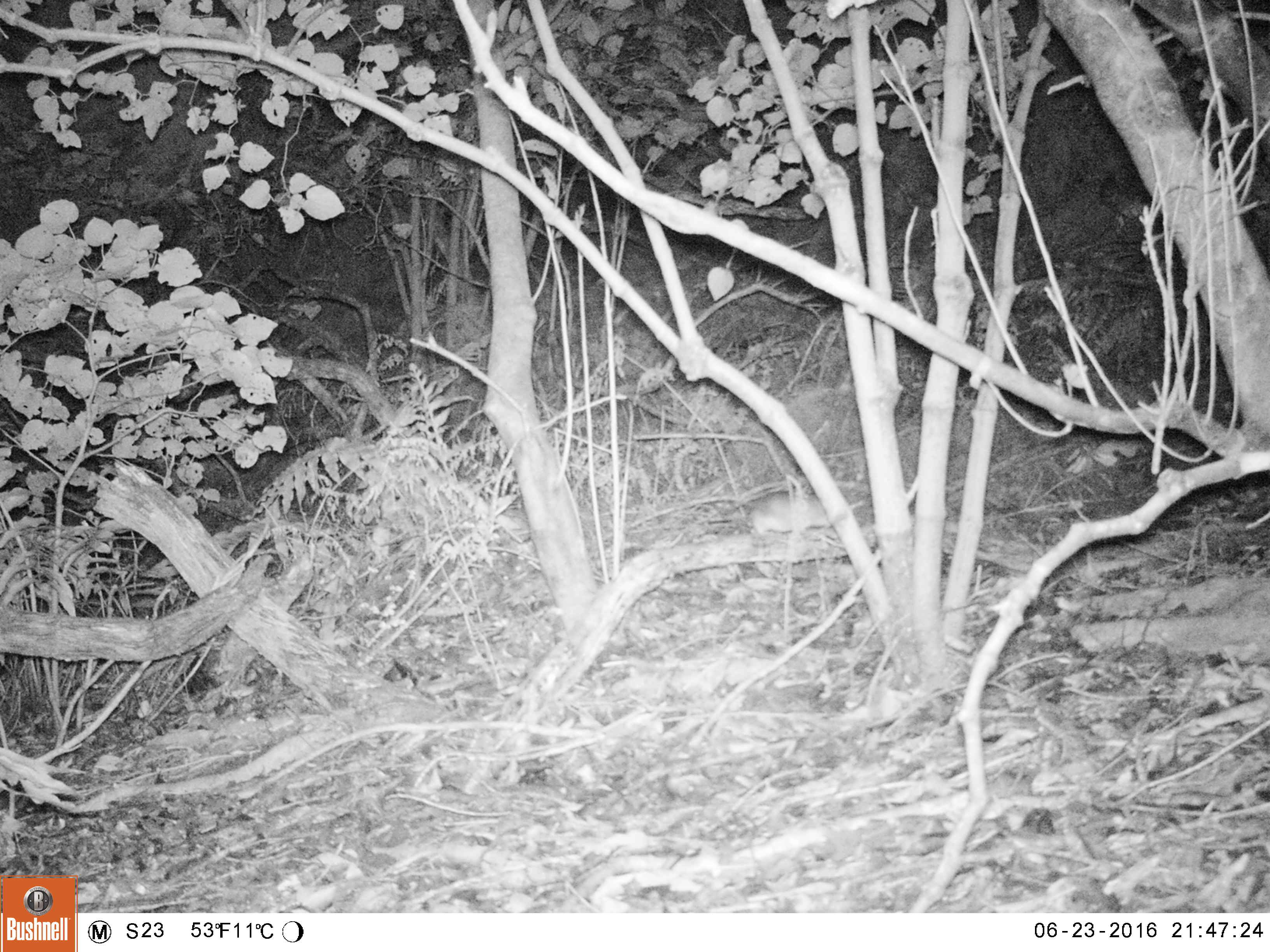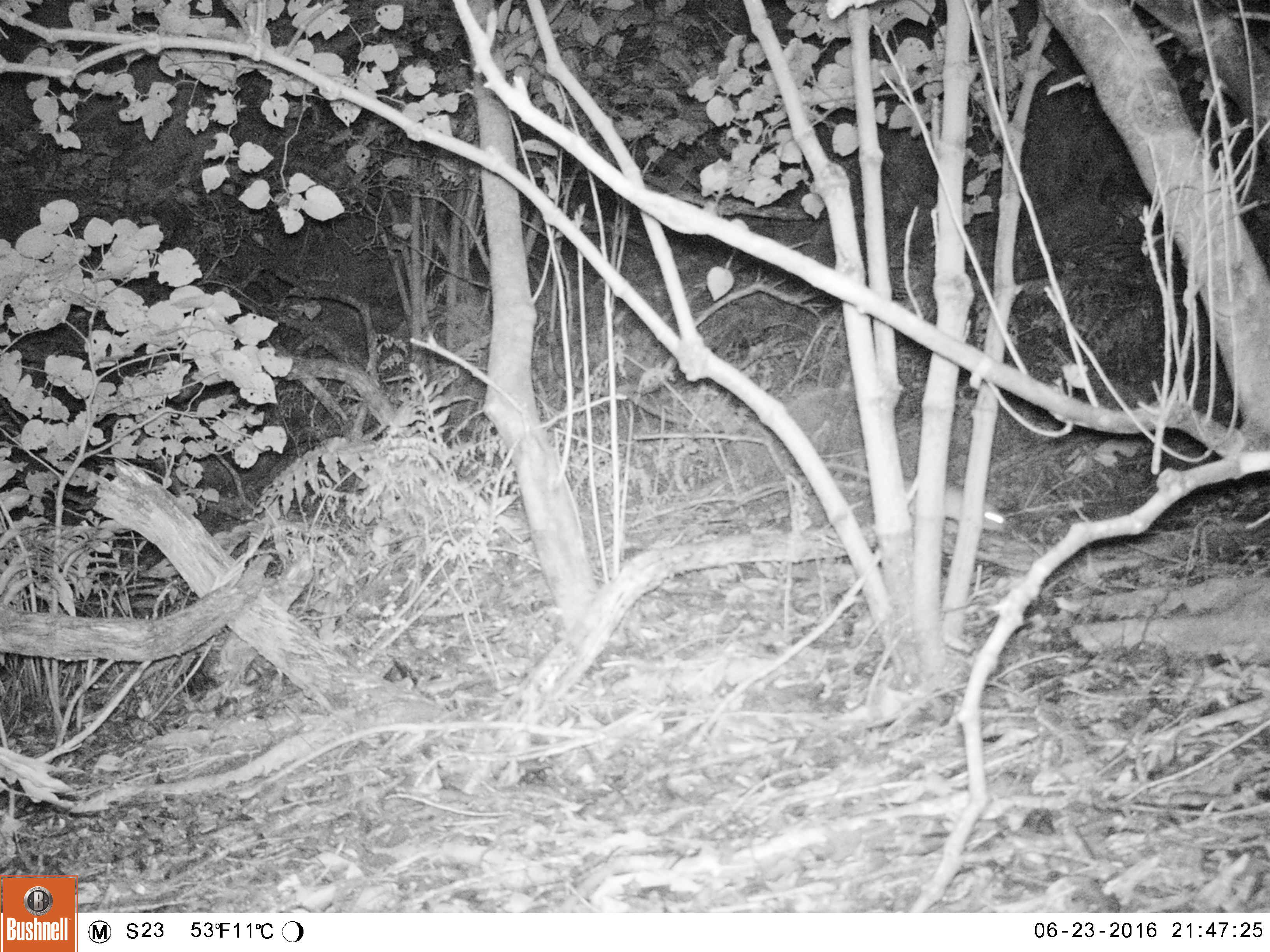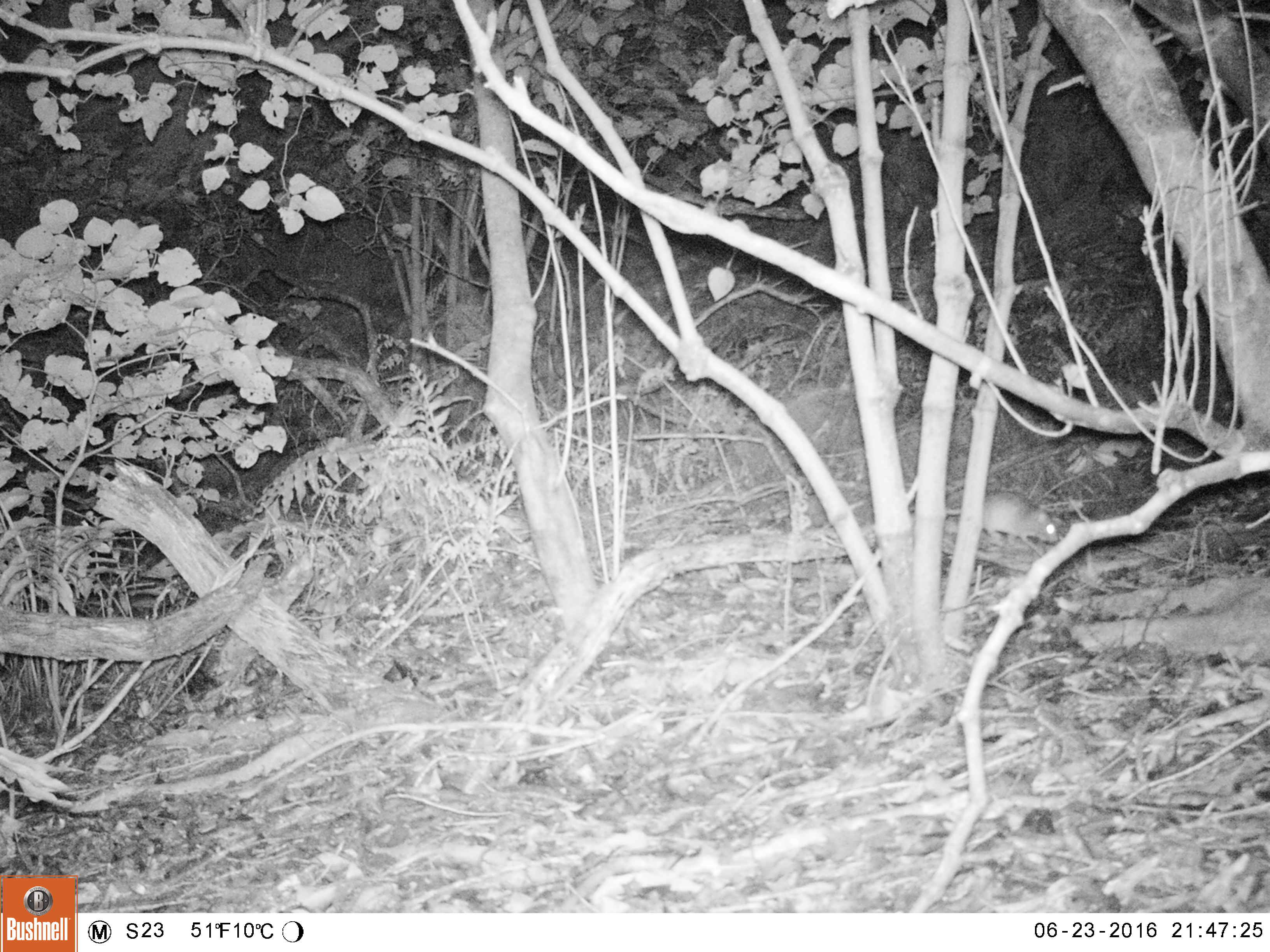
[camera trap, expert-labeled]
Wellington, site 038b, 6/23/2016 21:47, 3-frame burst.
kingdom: Animalia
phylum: Chordata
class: Mammalia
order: Rodentia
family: Muridae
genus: Rattus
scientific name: Rattus rattus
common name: ship rat